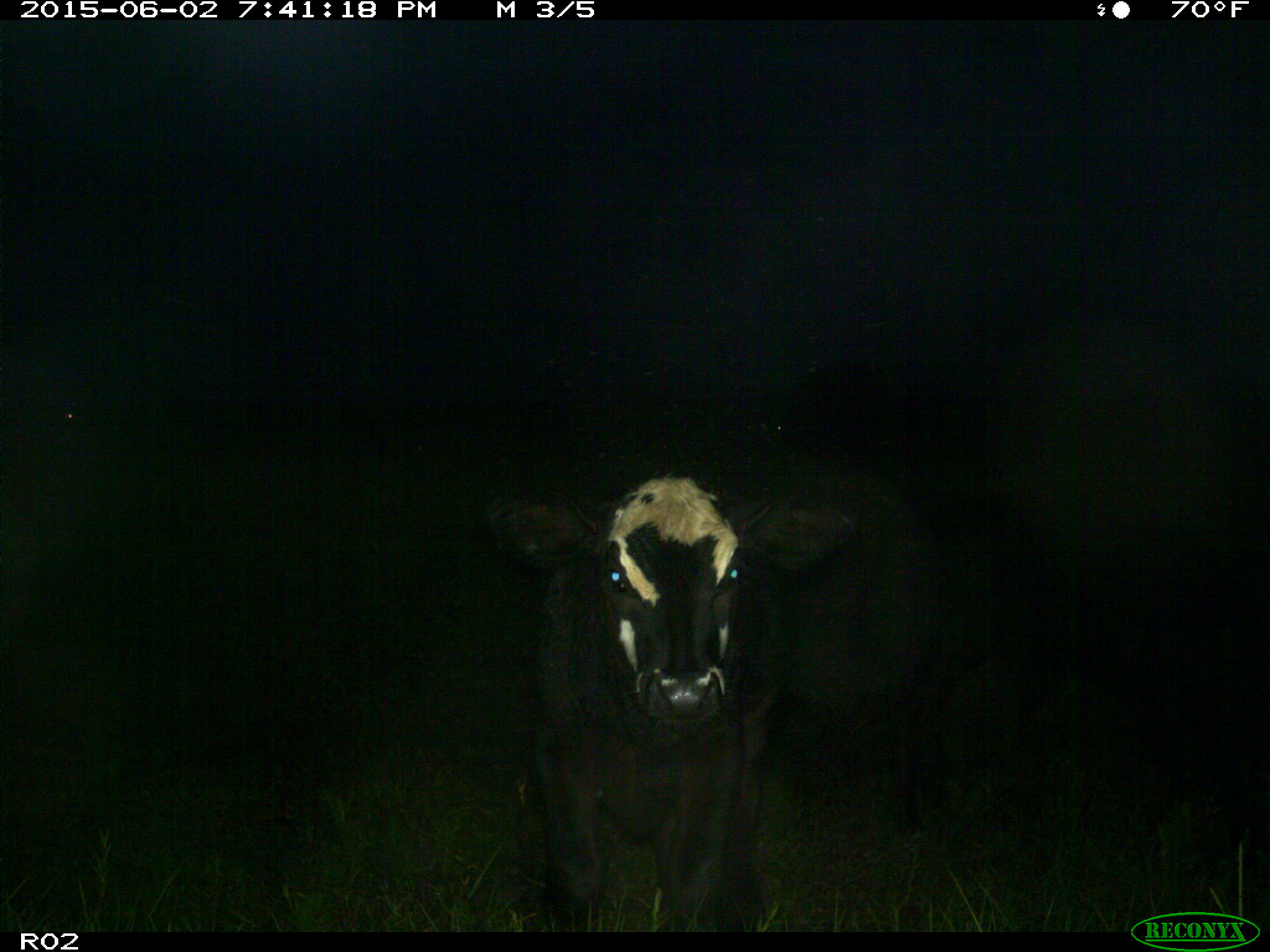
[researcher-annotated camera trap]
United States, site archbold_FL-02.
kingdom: Animalia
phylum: Chordata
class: Mammalia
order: Artiodactyla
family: Bovidae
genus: Bos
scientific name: Bos taurus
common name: domestic cow